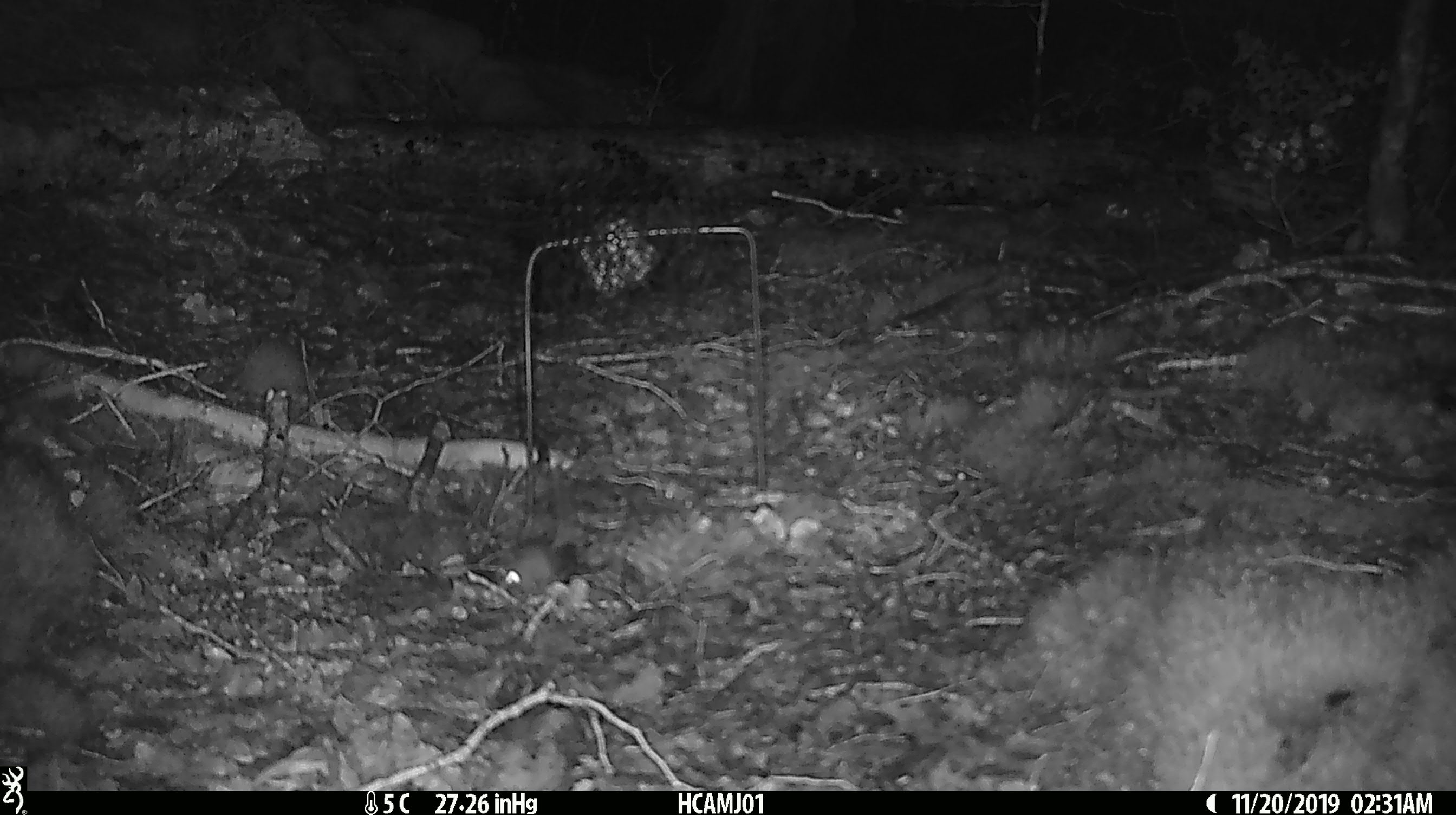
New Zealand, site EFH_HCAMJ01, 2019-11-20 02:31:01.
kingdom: Animalia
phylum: Chordata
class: Mammalia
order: Rodentia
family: Muridae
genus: Mus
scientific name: Mus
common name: mouse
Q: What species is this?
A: Mouse (Mus).